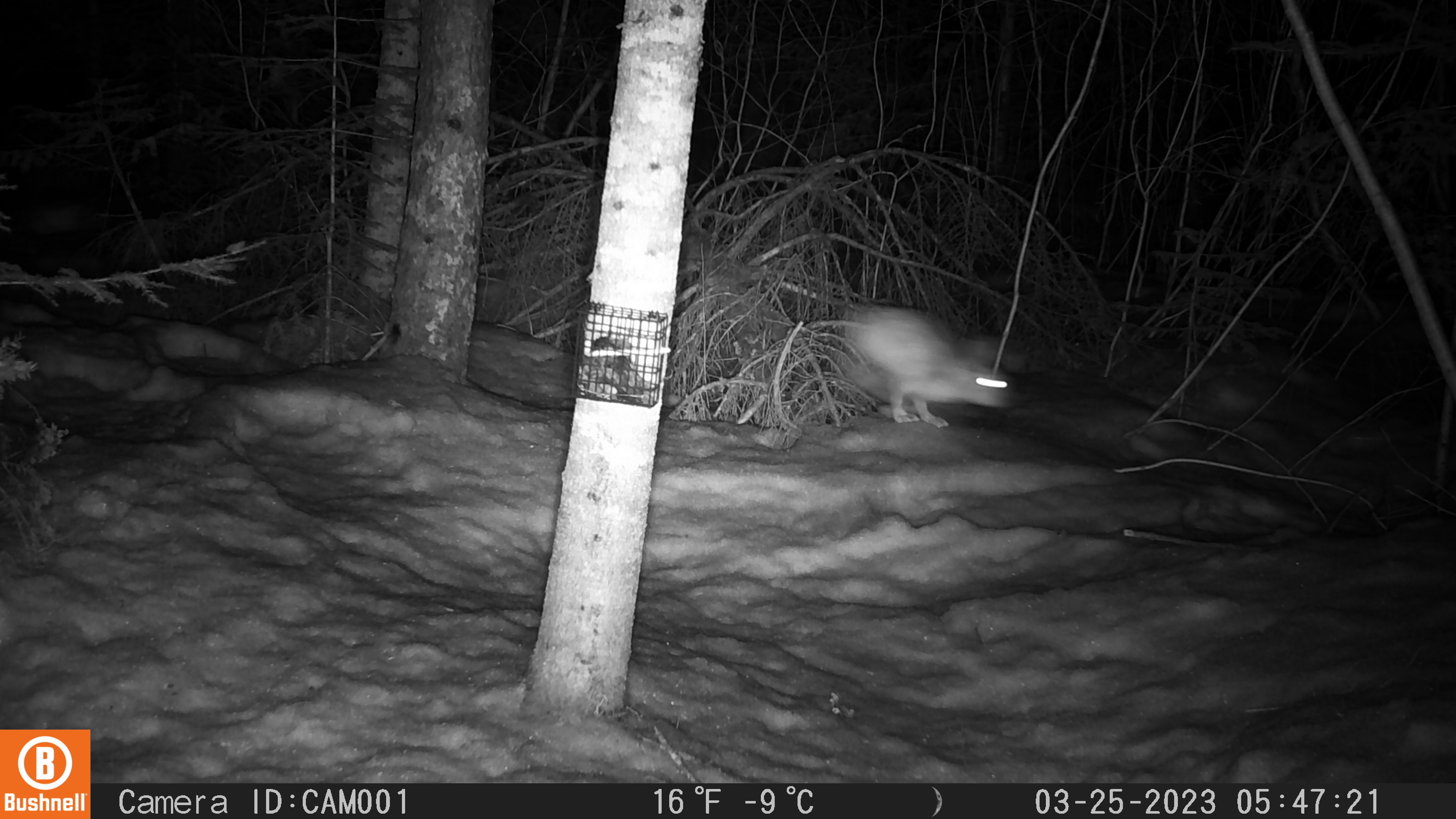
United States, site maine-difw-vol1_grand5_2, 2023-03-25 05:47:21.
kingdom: Animalia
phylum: Chordata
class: Mammalia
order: Lagomorpha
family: Leporidae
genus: Lepus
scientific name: Lepus americanus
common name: snowshoe hare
Snowshoe hare (Lepus americanus).